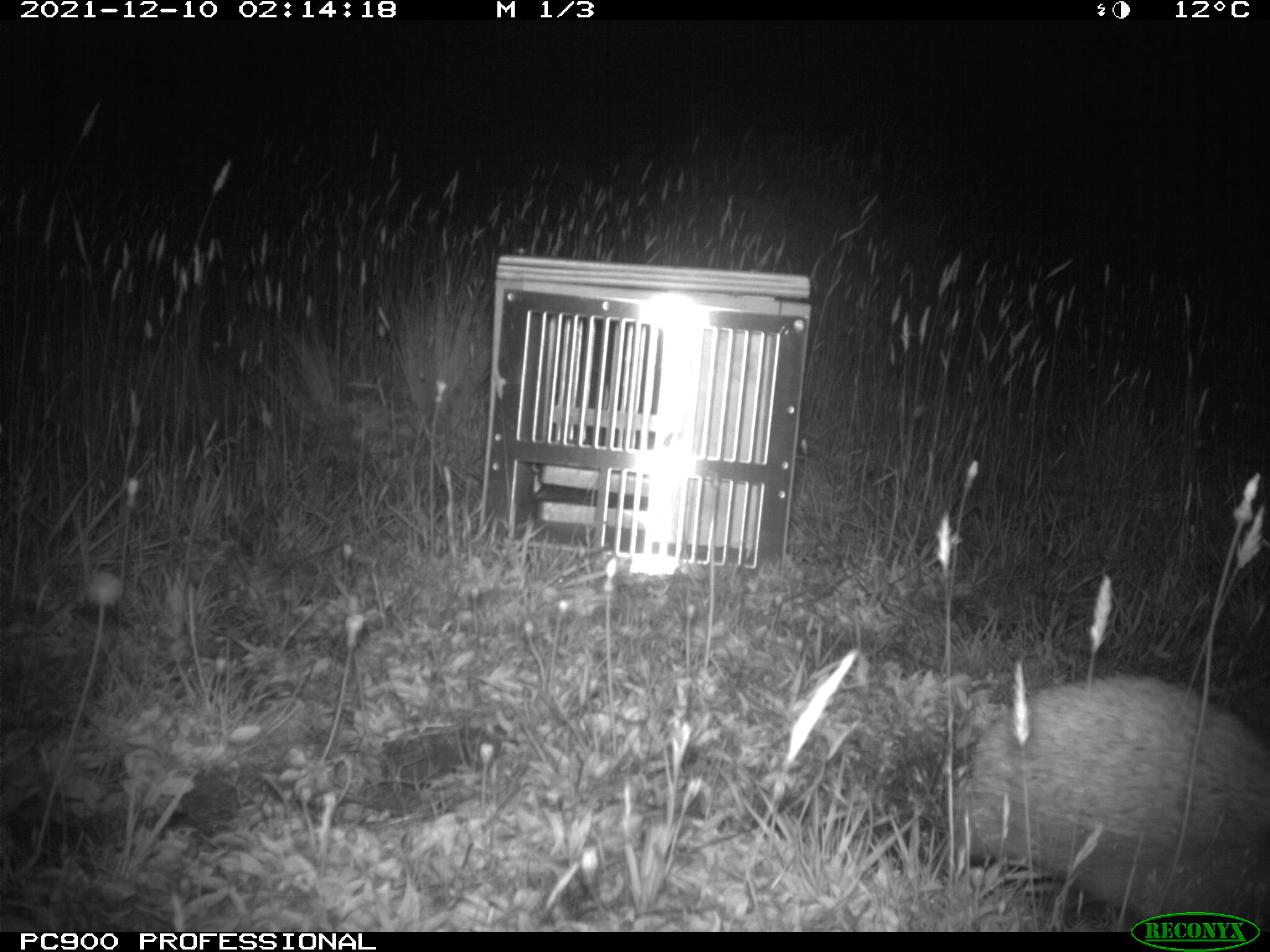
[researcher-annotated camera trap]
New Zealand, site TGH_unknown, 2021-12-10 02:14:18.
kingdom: Animalia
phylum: Chordata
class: Mammalia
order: Eulipotyphla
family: Erinaceidae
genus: Erinaceus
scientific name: Erinaceus europaeus europaeus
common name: european hedgehog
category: hedgehog